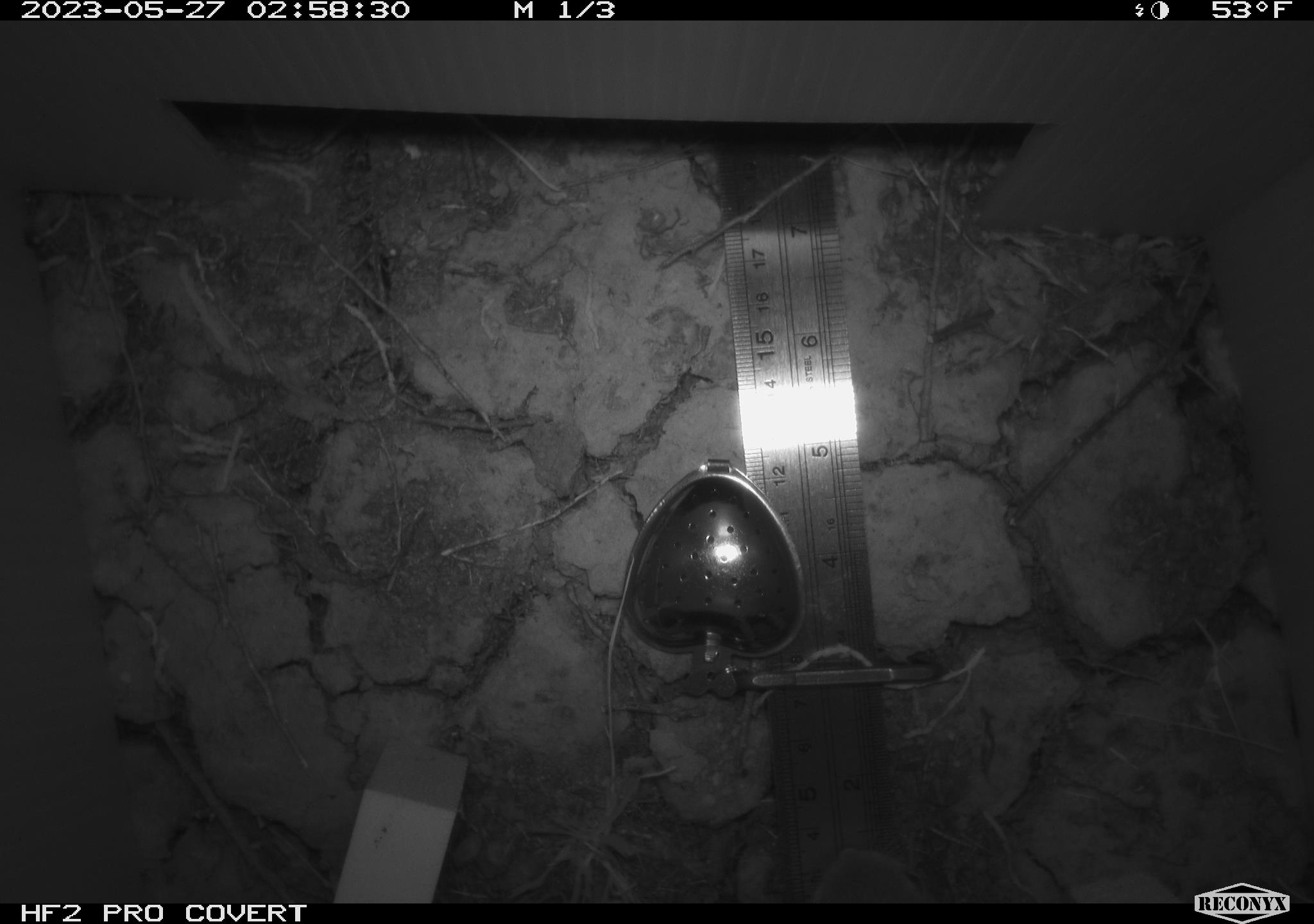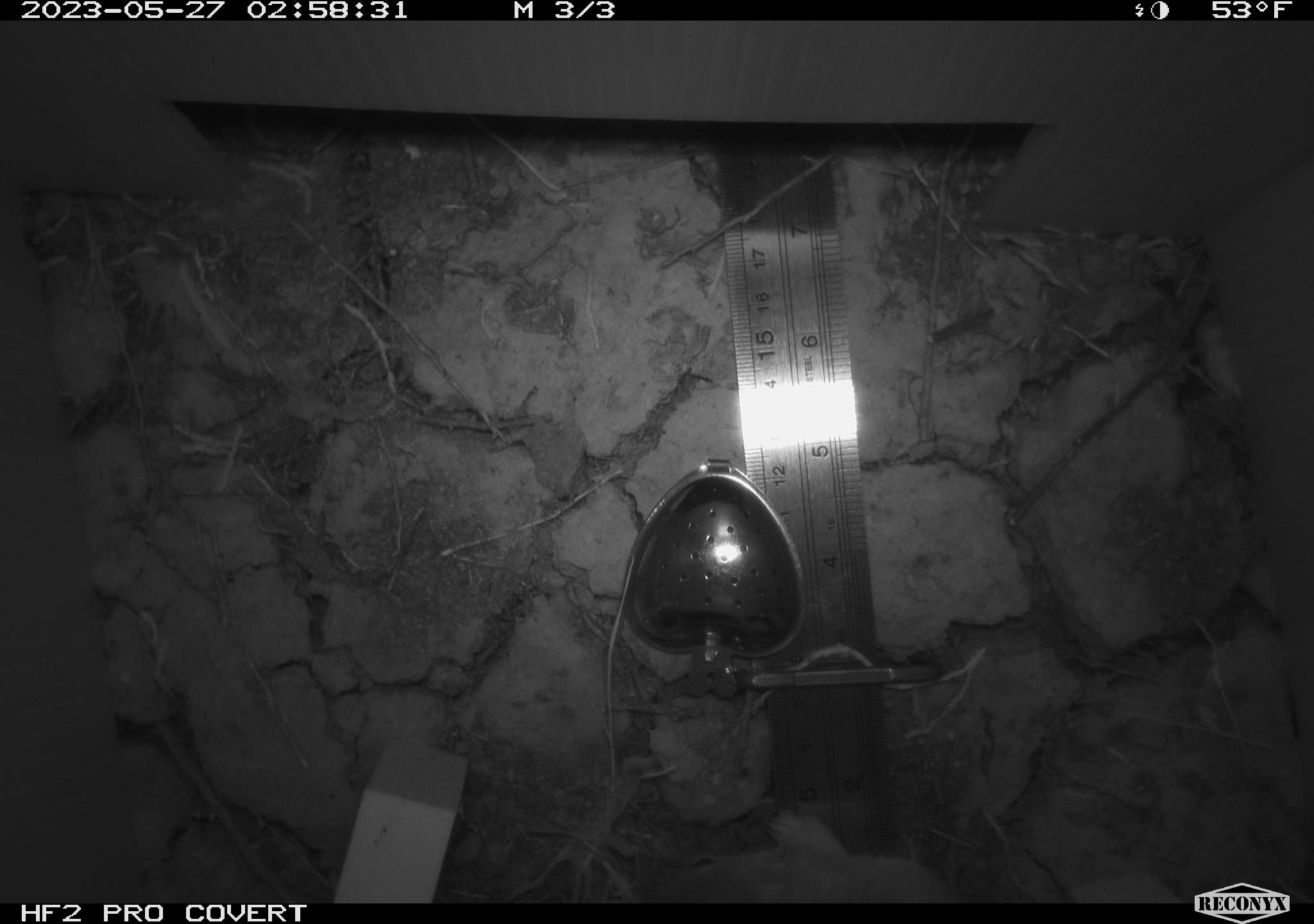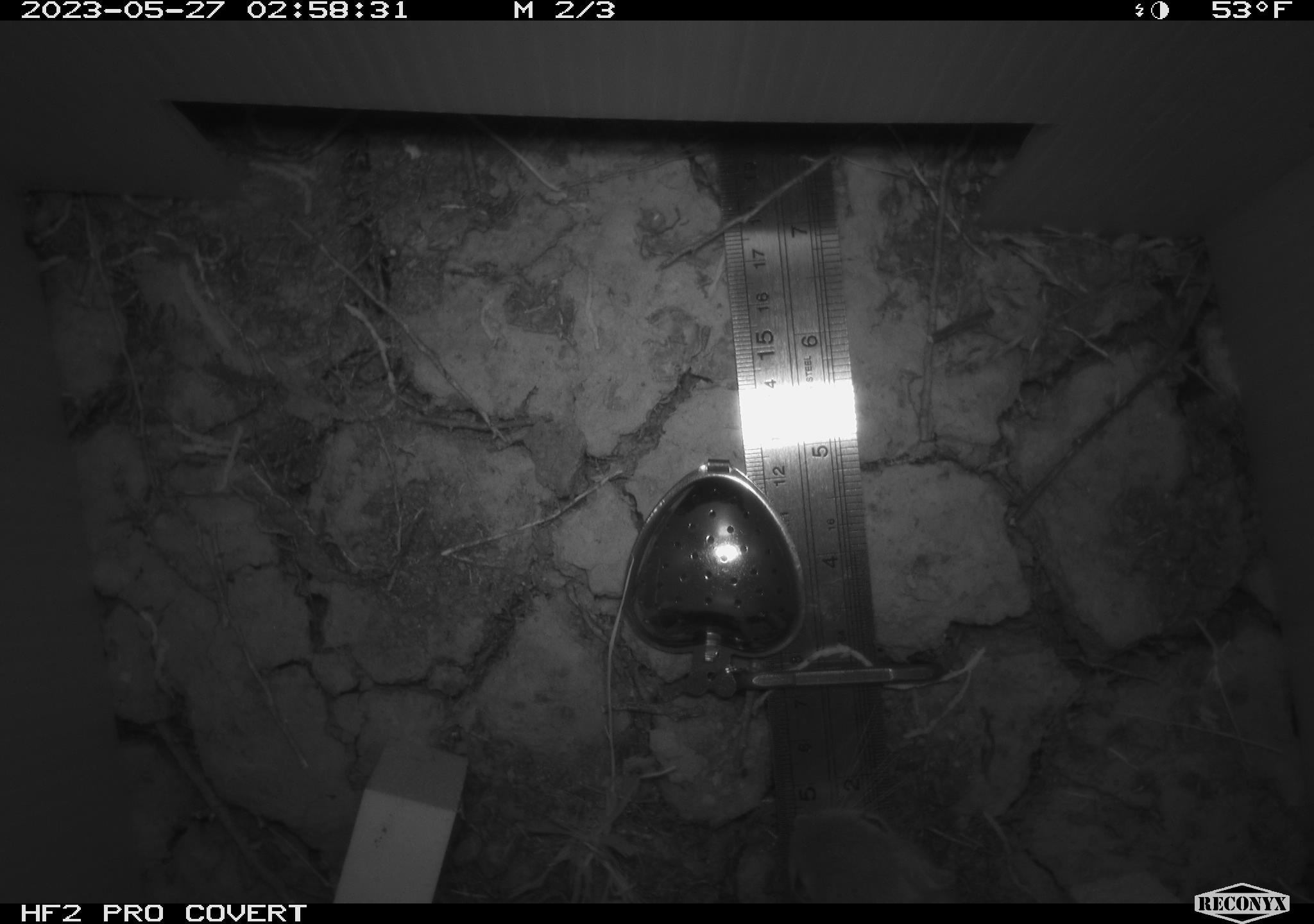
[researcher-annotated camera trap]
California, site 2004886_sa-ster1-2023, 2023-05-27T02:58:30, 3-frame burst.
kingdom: Animalia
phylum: Chordata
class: Mammalia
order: Rodentia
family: Heteromyidae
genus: Dipodomys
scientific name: Dipodomys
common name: kangaroo rats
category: dipodomys species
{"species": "dipodomys species (kangaroo rats) (Dipodomys)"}